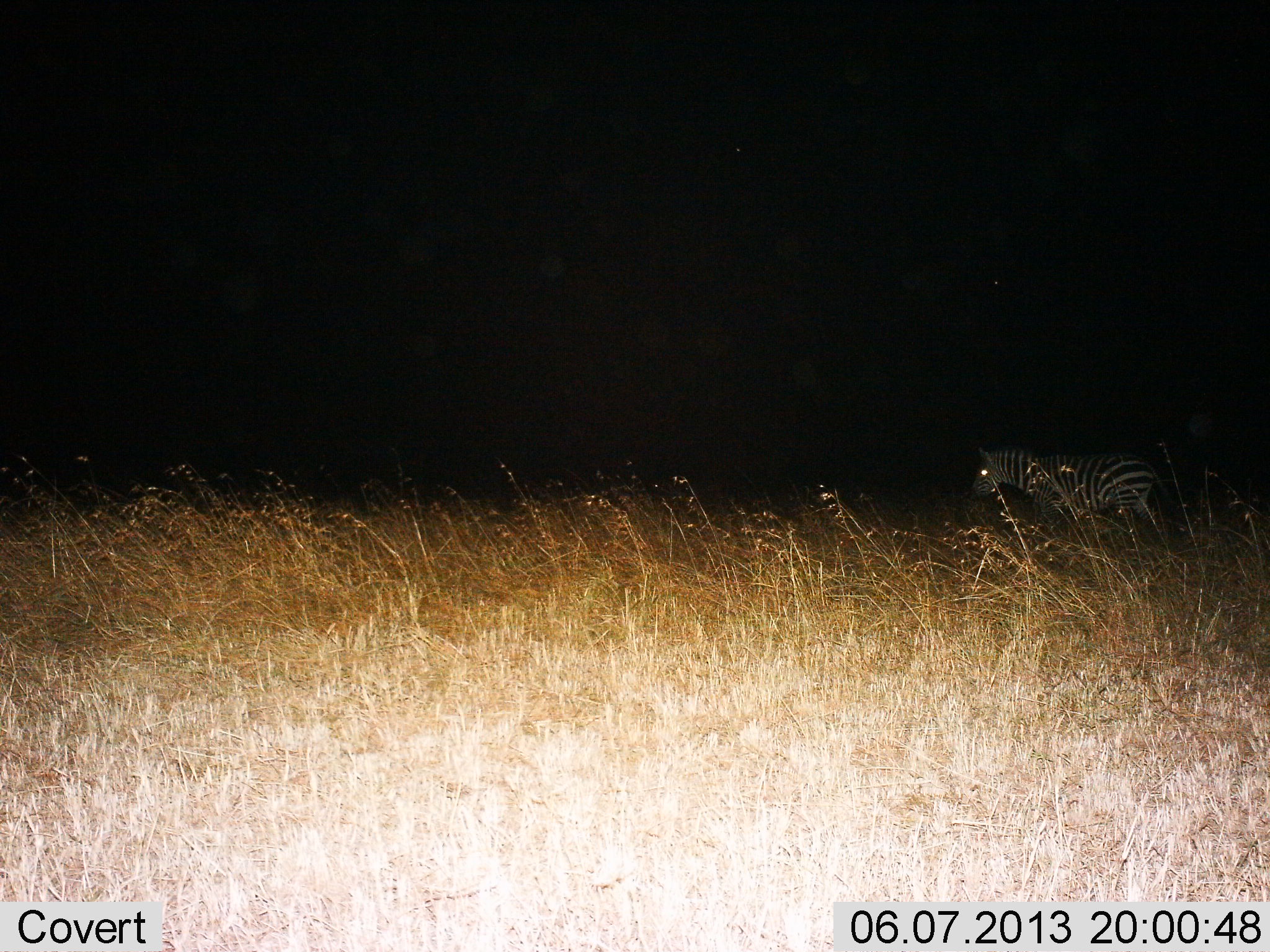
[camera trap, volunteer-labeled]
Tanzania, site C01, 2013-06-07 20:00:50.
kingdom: Animalia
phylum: Chordata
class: Mammalia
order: Perissodactyla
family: Equidae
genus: Equus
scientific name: Equus quagga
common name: plains zebra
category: zebra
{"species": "zebra (plains zebra) (Equus quagga)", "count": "1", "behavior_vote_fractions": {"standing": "30%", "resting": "0%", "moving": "70%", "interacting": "0%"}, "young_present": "0%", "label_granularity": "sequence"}